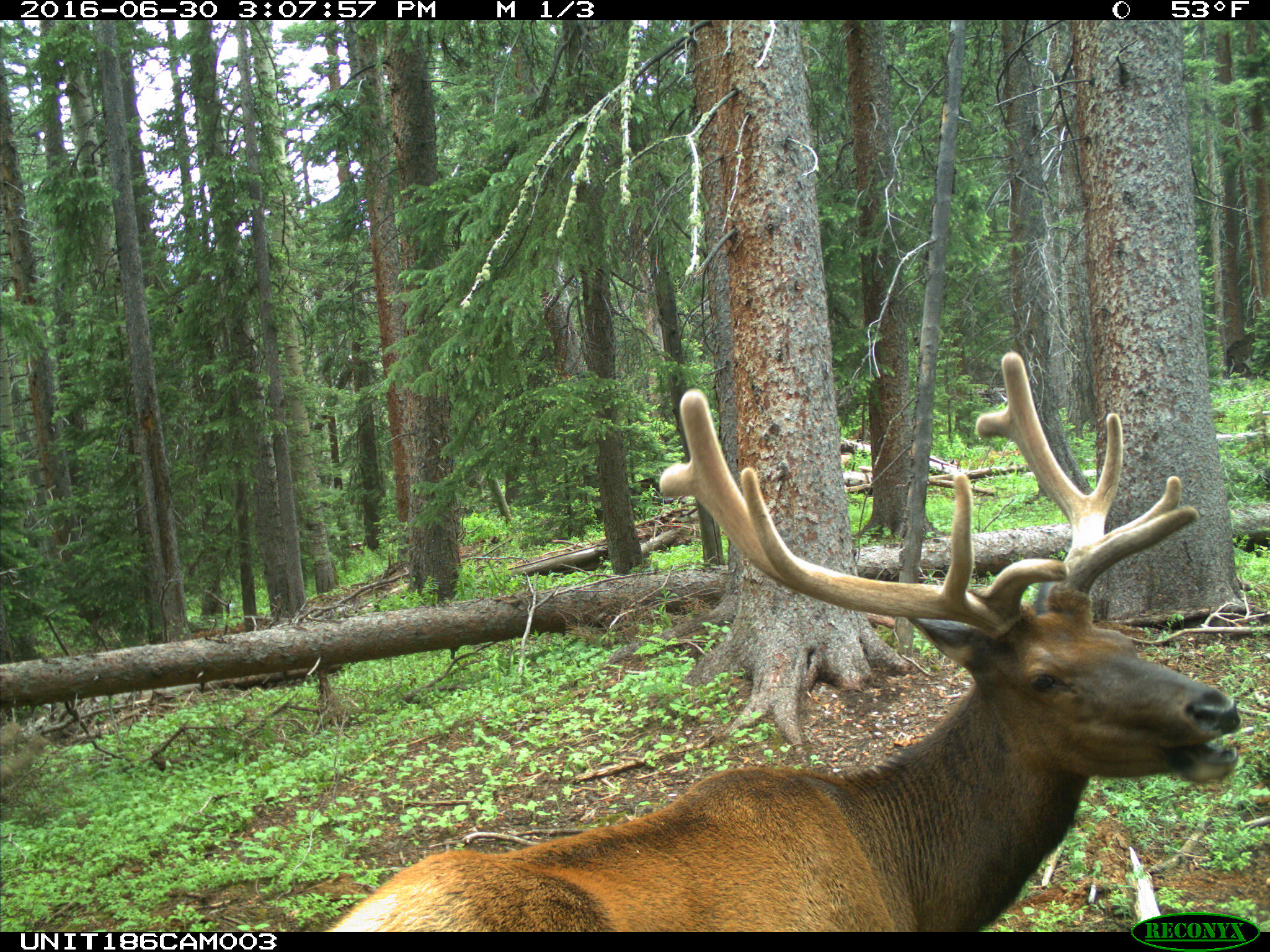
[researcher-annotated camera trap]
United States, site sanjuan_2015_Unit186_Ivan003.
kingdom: Animalia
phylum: Chordata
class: Mammalia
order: Artiodactyla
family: Cervidae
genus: Cervus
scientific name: Cervus elaphus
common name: red deer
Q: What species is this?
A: Cervus elaphus (red deer).